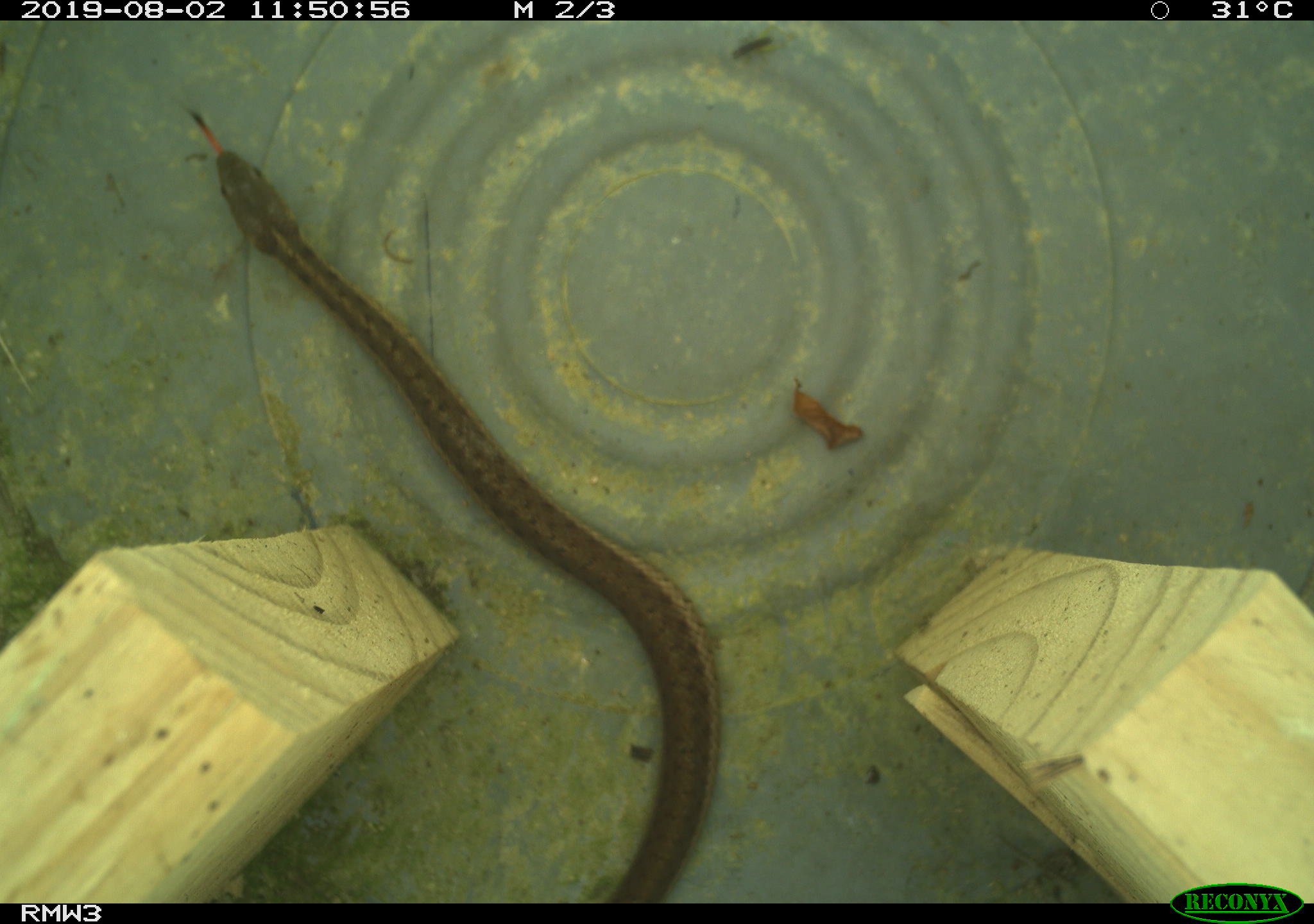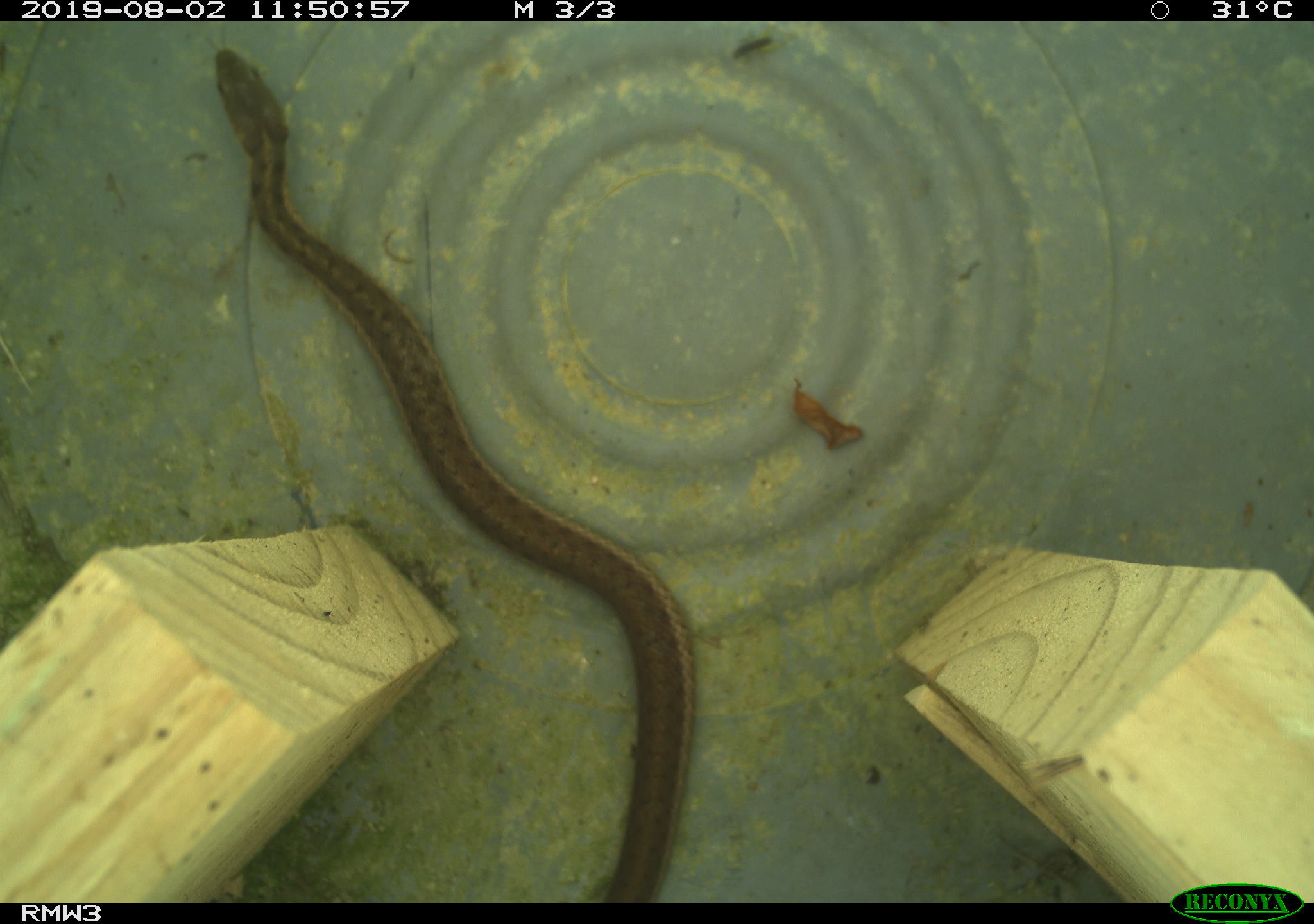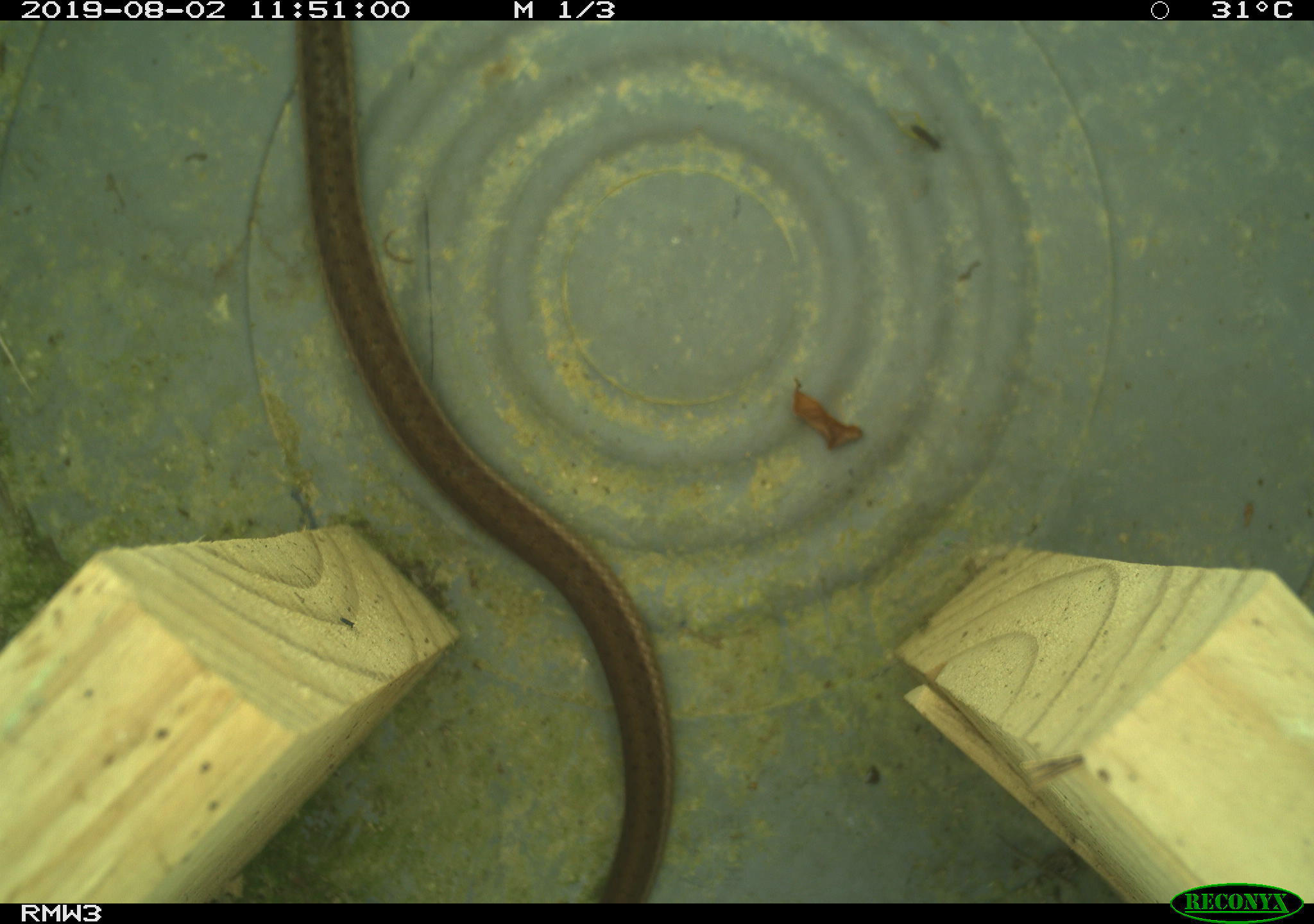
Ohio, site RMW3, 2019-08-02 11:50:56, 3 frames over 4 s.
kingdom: Animalia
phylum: Chordata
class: Reptilia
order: Squamata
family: Colubridae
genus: Thamnophis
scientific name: Thamnophis sirtalis sirtalis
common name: eastern gartersnake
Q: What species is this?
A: Eastern gartersnake (Thamnophis sirtalis sirtalis).